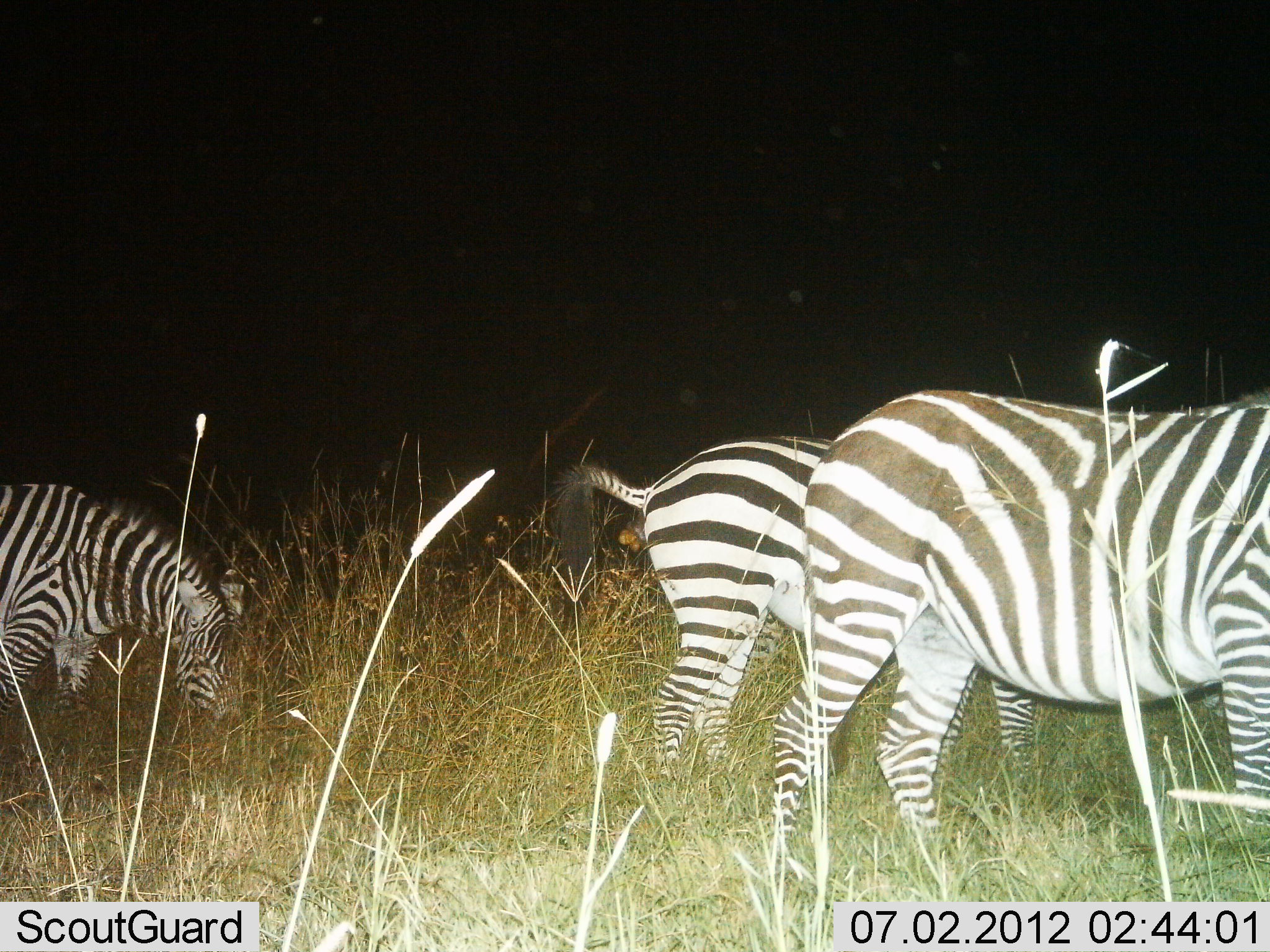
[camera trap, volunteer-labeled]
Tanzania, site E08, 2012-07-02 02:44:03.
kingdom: Animalia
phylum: Chordata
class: Mammalia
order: Perissodactyla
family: Equidae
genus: Equus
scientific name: Equus quagga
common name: plains zebra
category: zebra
Zebra (plains zebra) (Equus quagga), count 3. Behavior (volunteer vote fractions): standing 80%, resting 0%, moving 0%, interacting 0%. Young present (vote fraction): 0%. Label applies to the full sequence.